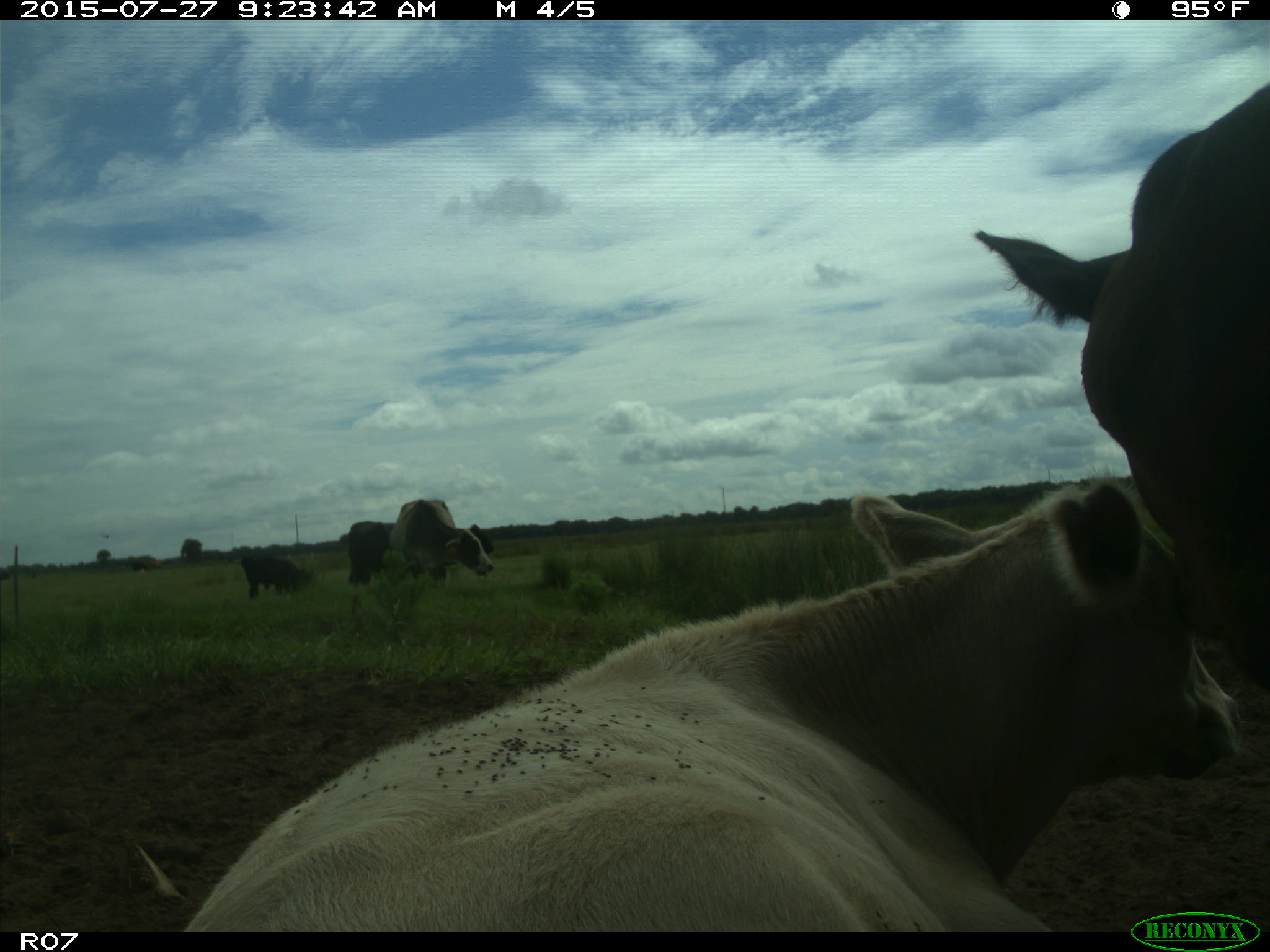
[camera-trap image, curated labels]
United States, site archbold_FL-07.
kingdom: Animalia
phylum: Chordata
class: Mammalia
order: Artiodactyla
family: Bovidae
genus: Bos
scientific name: Bos taurus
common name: domestic cow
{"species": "Bos taurus (domestic cow)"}